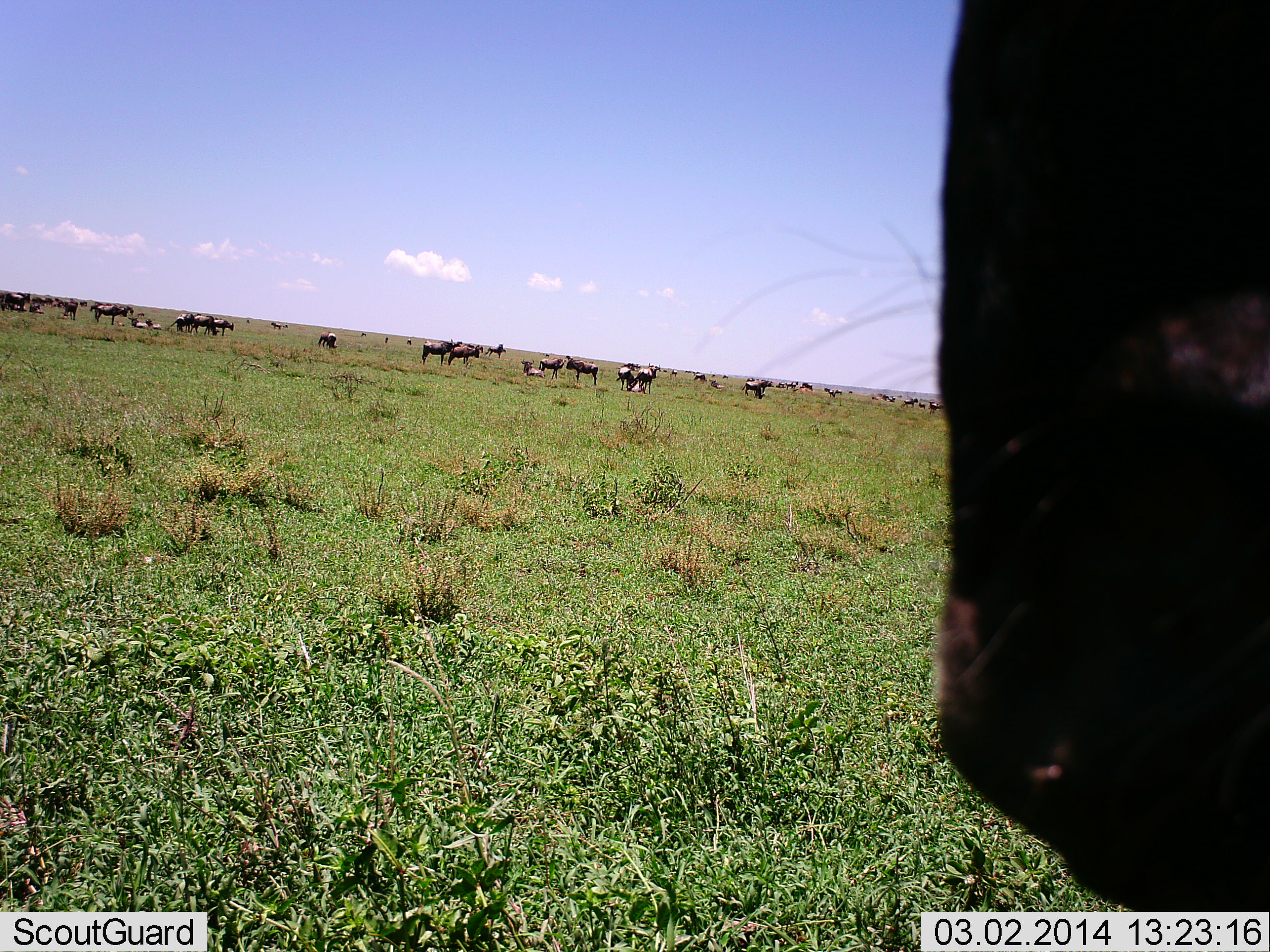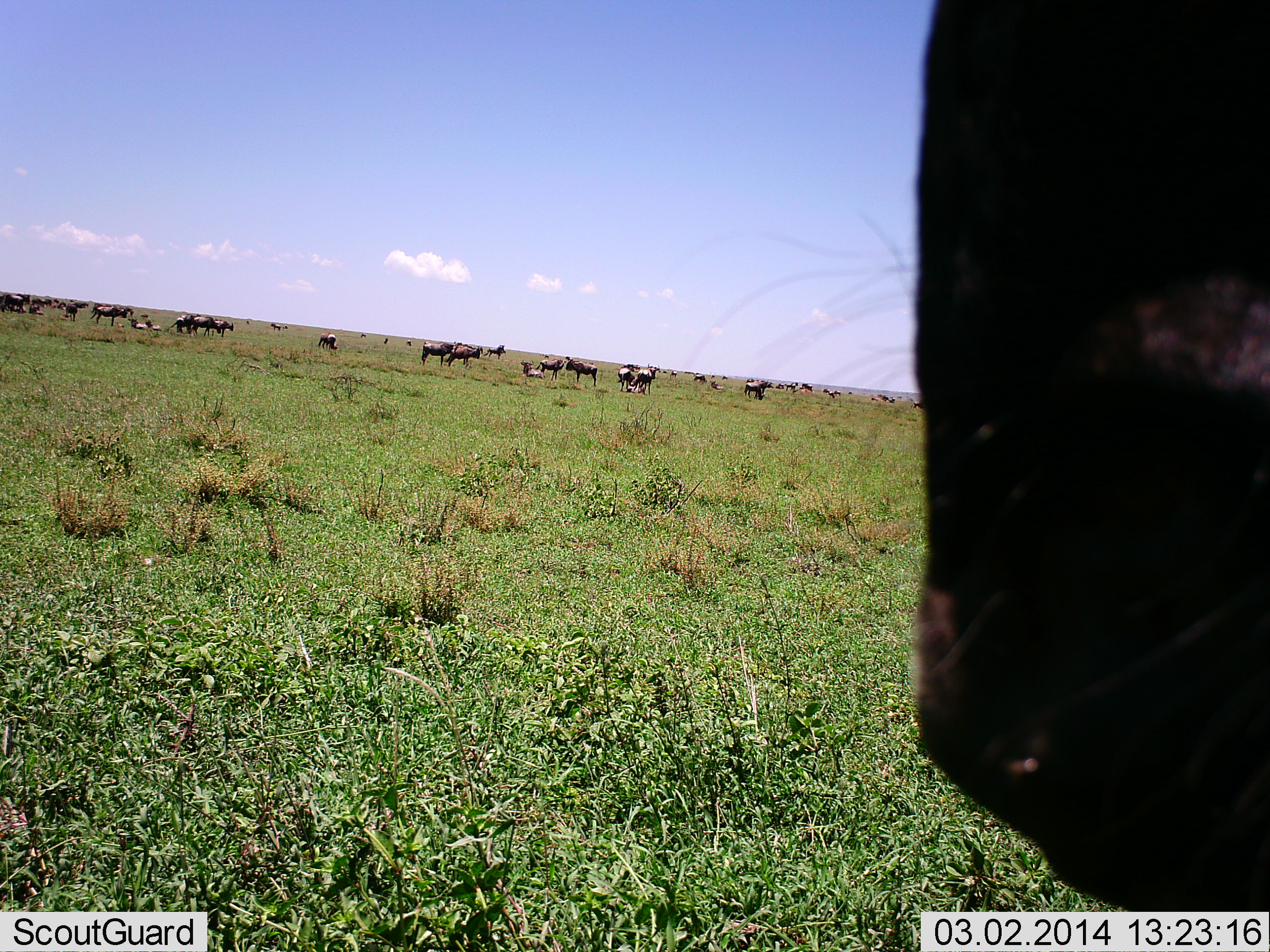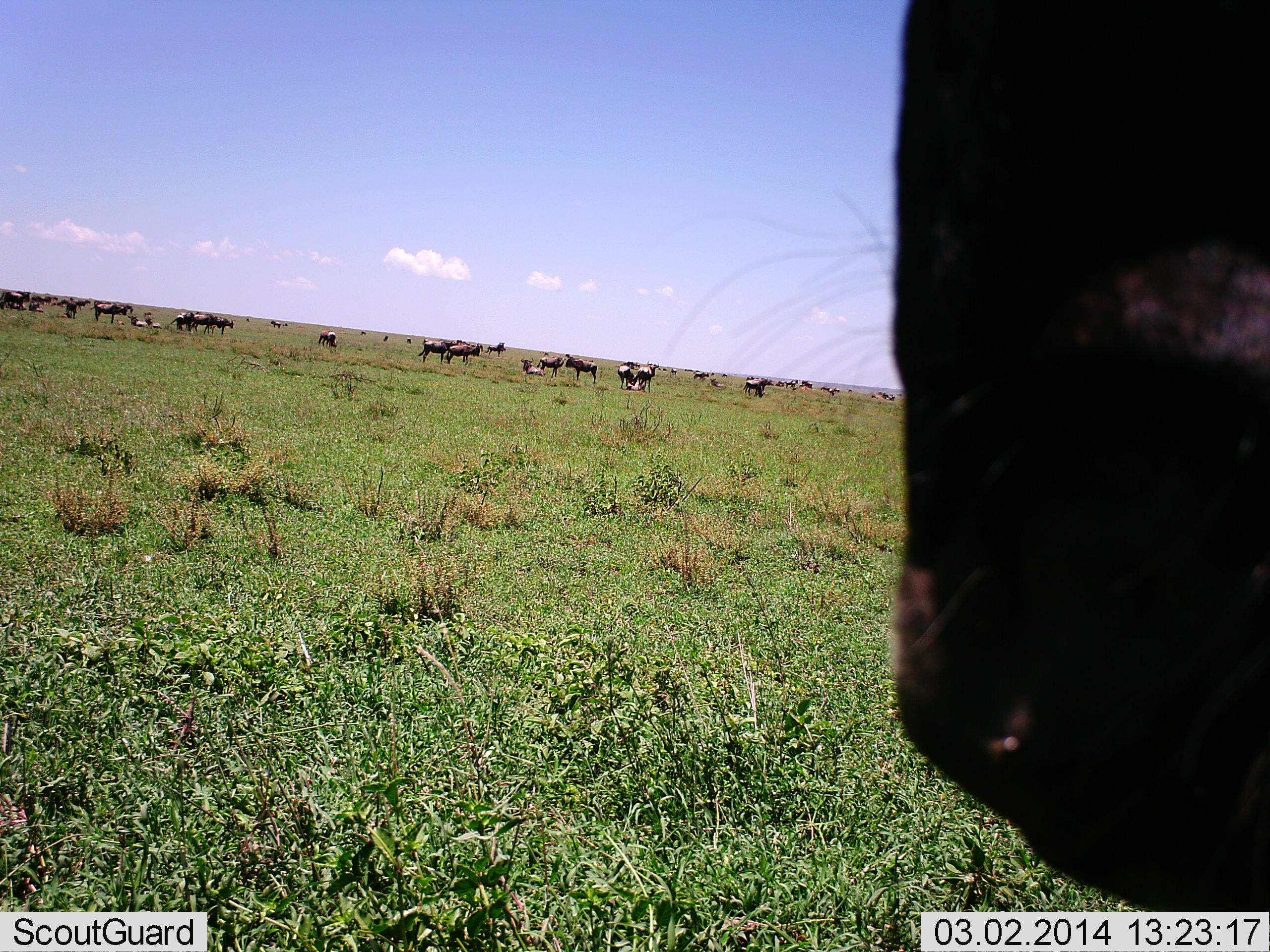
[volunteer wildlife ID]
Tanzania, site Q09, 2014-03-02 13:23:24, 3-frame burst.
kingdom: Animalia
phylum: Chordata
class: Mammalia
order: Artiodactyla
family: Bovidae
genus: Connochaetes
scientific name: Connochaetes taurinus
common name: blue wildebeest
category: wildebeest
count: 11-50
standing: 91%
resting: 18%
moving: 9%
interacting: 0%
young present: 9%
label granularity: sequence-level